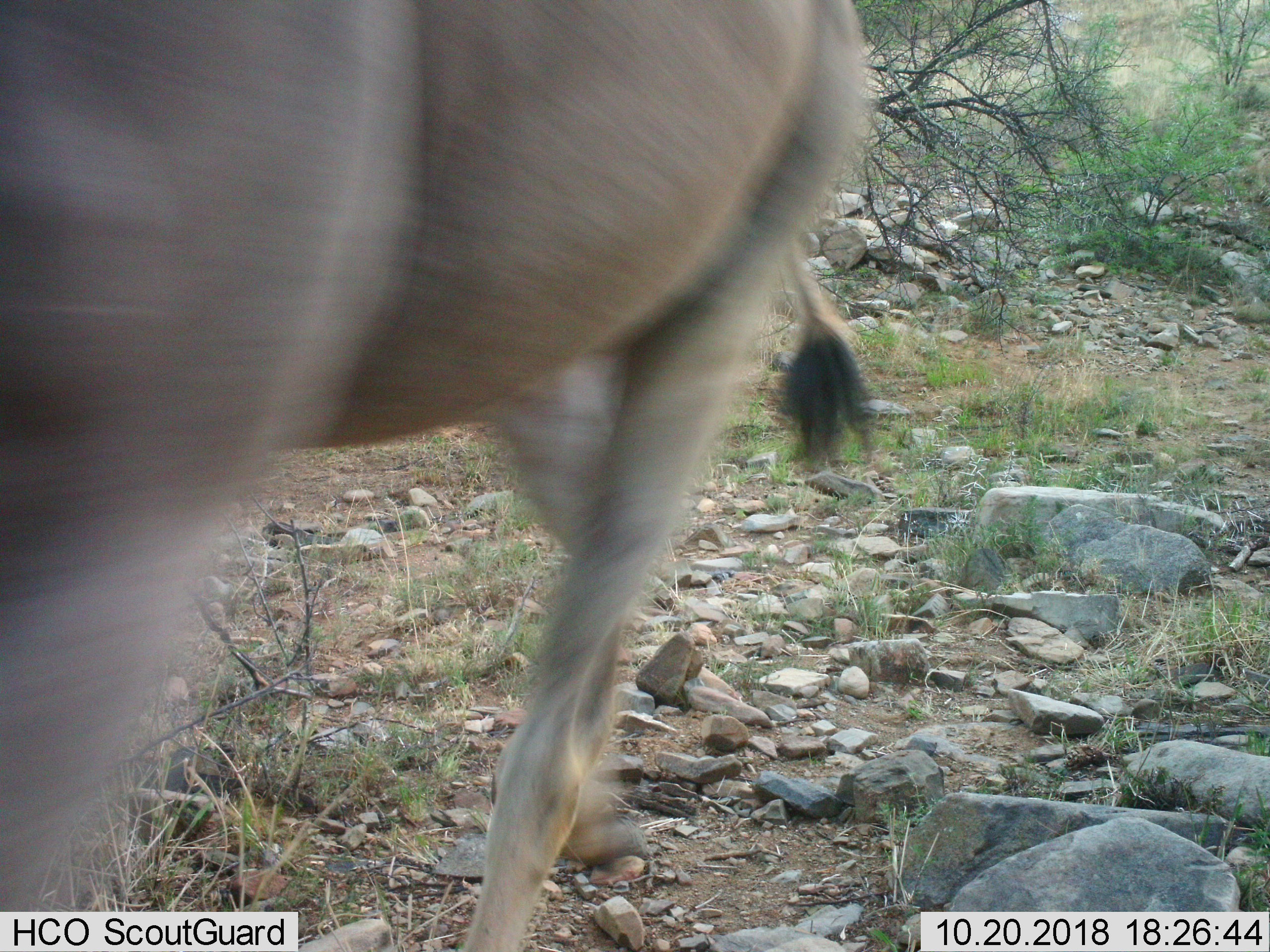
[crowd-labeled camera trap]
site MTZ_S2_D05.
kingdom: Animalia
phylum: Chordata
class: Mammalia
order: Artiodactyla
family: Bovidae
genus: Tragelaphus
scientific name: Tragelaphus oryx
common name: eland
Eland (Tragelaphus oryx), count 1. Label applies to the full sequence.